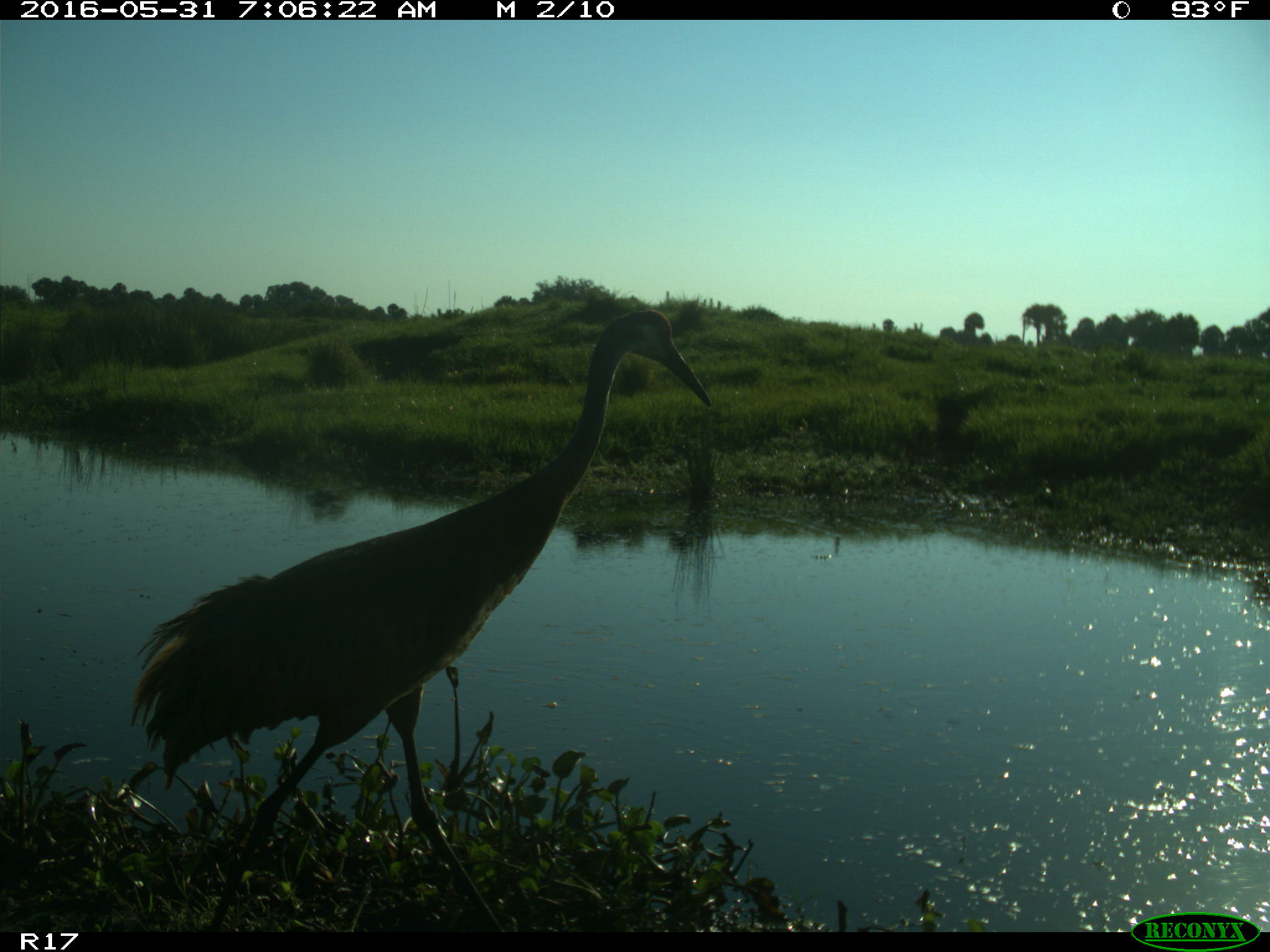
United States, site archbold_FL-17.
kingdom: Animalia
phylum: Chordata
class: Aves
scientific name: Aves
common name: birds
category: unidentified bird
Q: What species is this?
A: Unidentified bird (birds) (Aves).